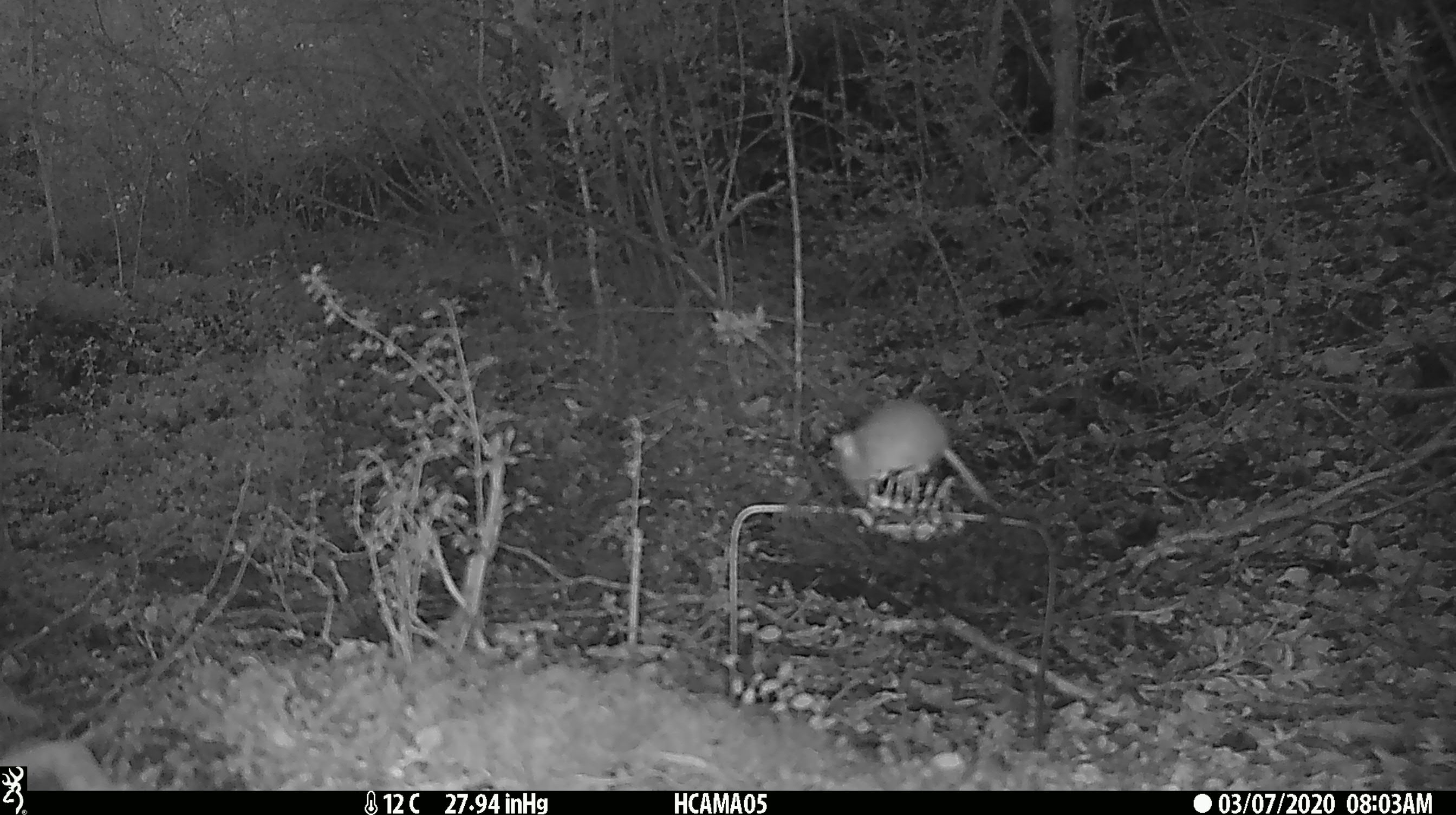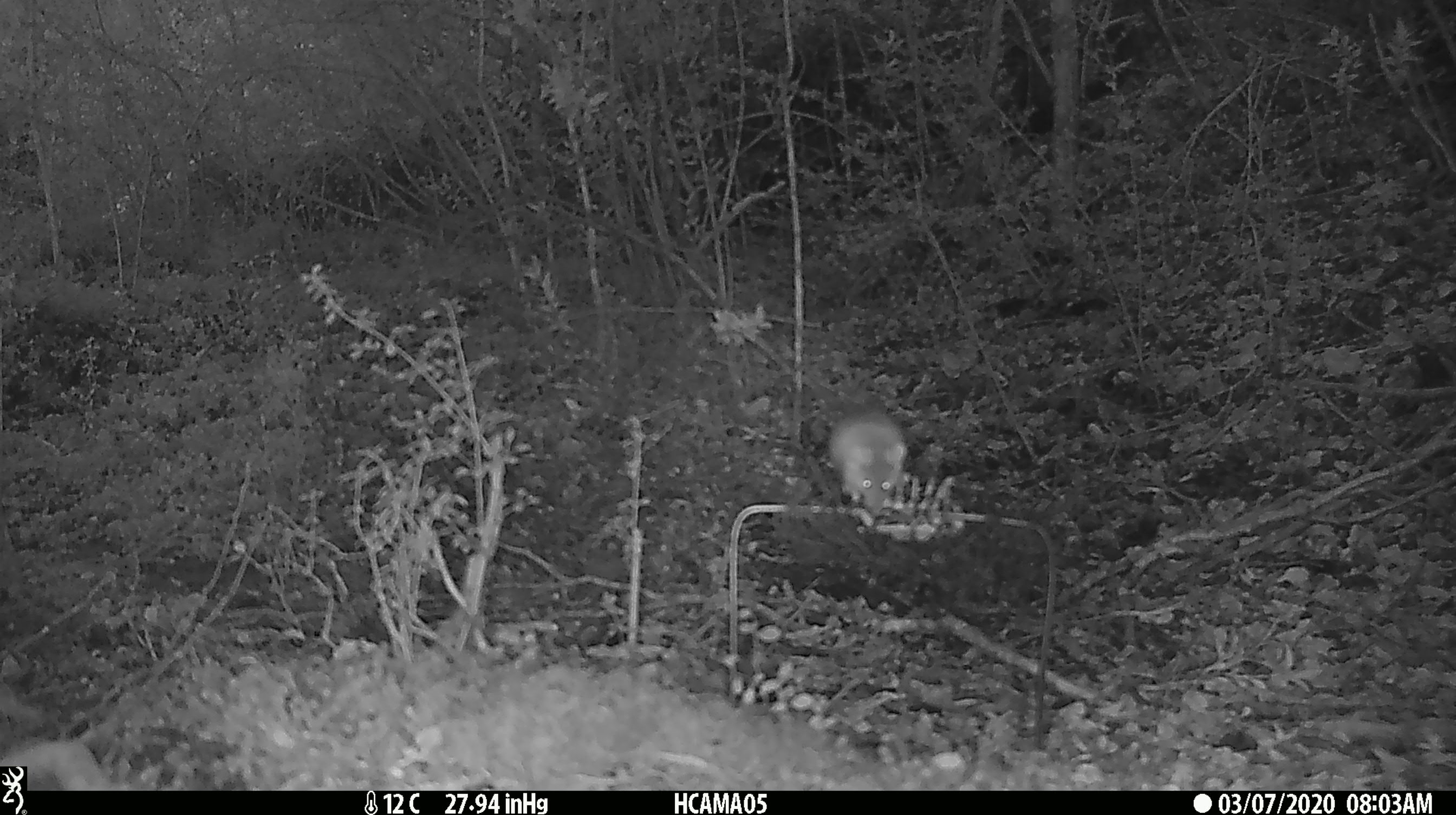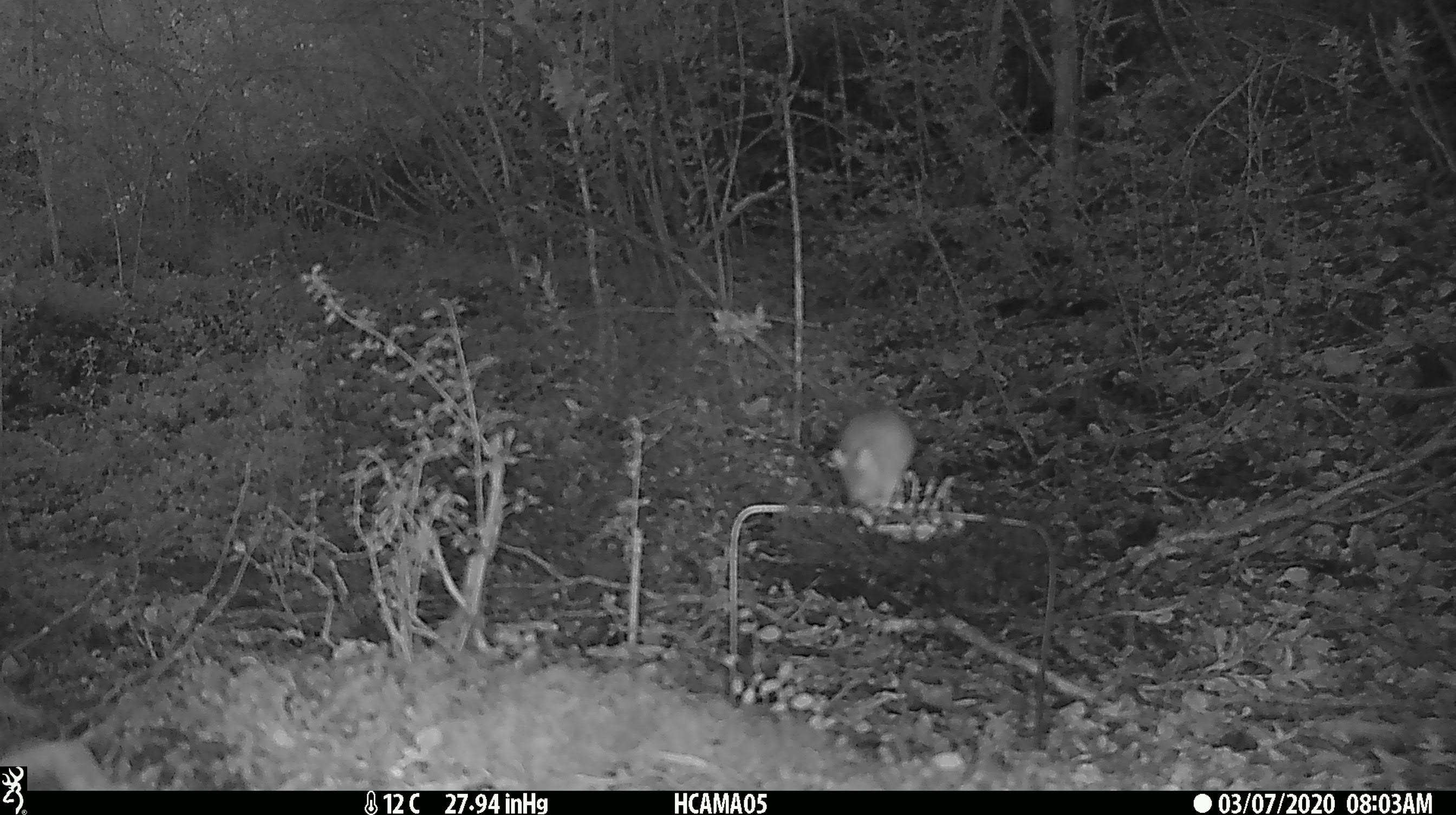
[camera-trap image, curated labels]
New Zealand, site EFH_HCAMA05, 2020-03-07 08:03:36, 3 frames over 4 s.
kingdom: Animalia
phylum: Chordata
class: Mammalia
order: Rodentia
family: Muridae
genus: Mus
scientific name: Mus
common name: mouse